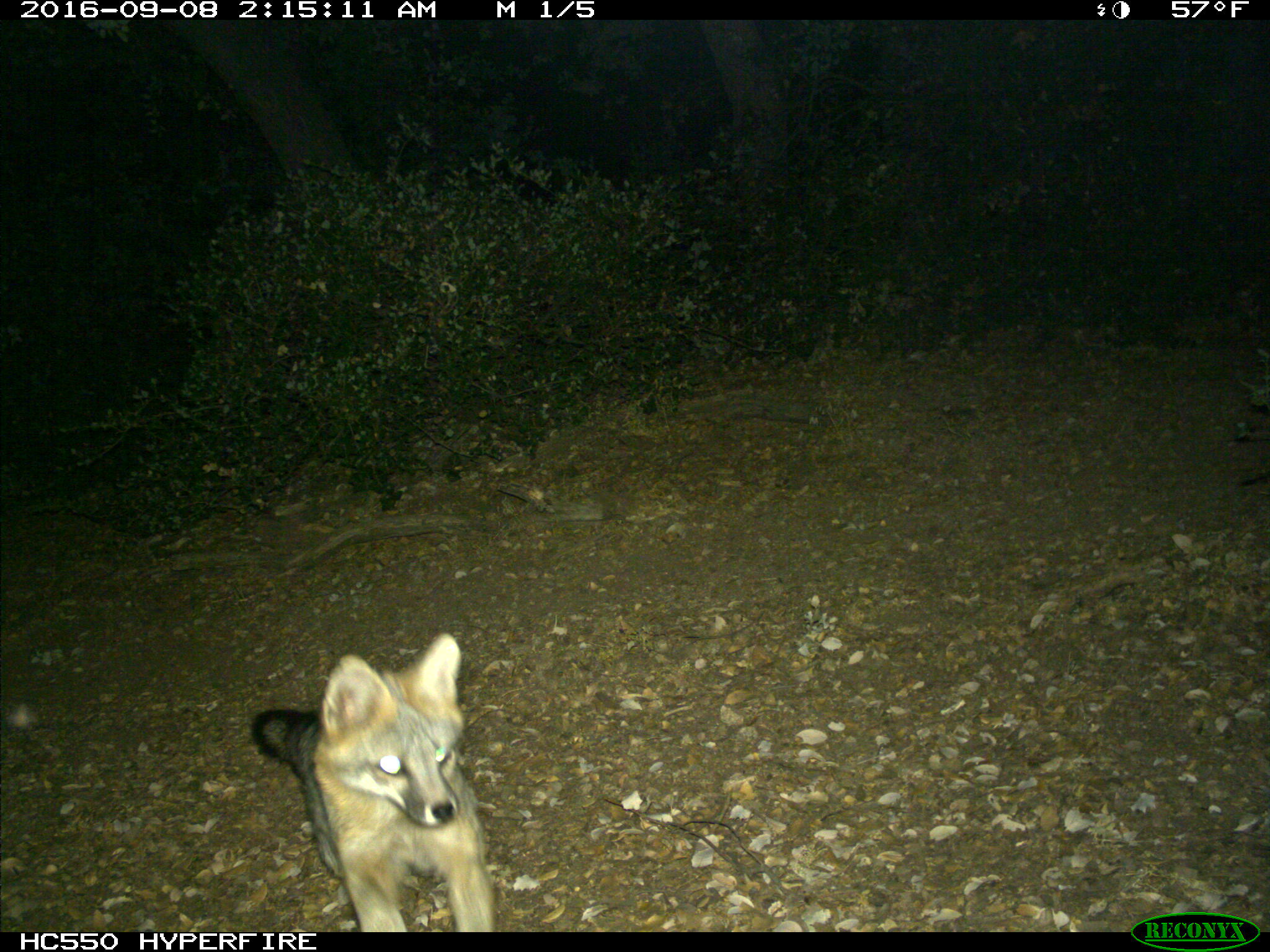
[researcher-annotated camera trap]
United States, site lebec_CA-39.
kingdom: Animalia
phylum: Chordata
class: Mammalia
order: Carnivora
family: Canidae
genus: Urocyon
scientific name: Urocyon cinereoargenteus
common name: gray fox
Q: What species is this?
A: Urocyon cinereoargenteus (gray fox).